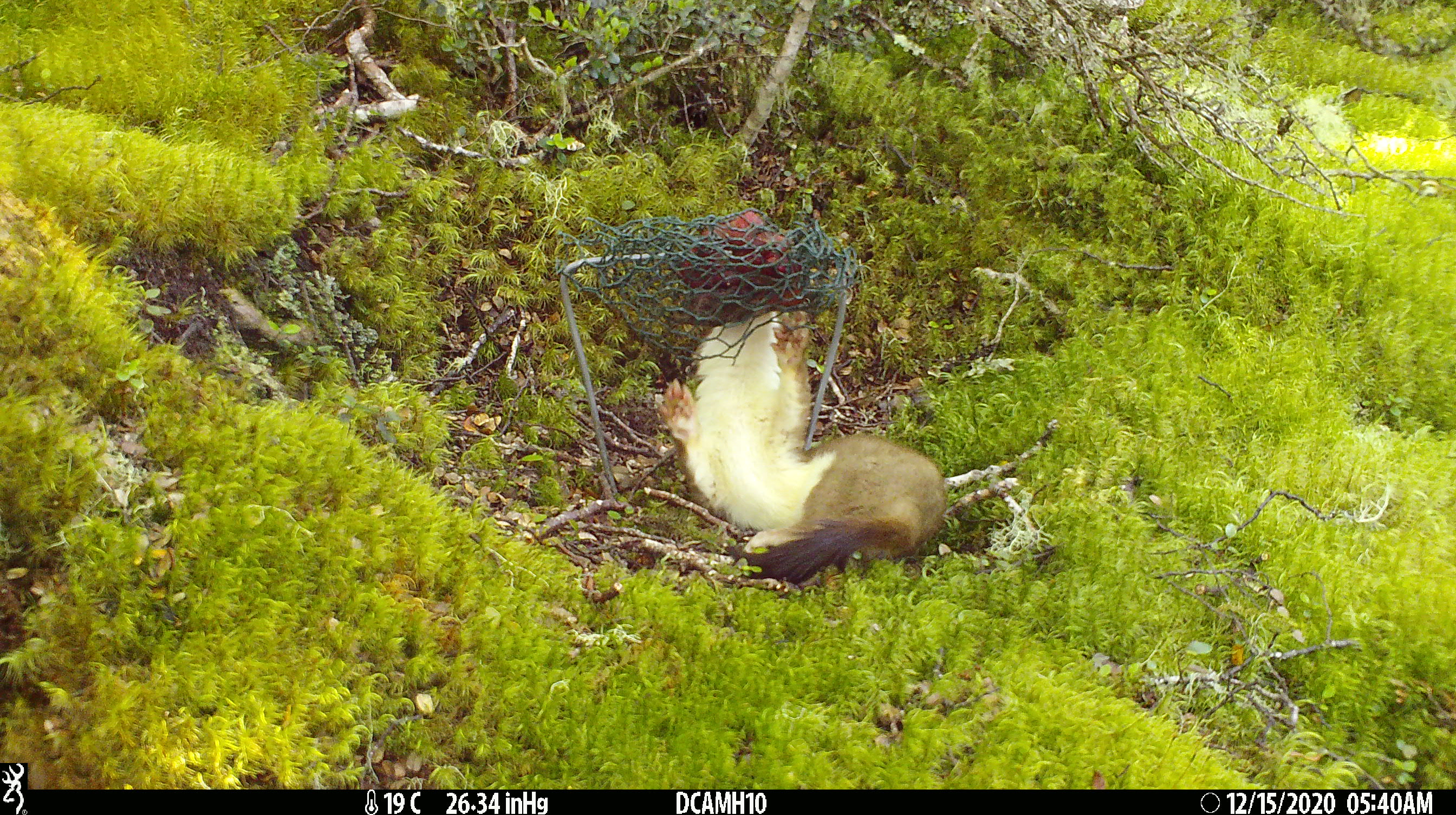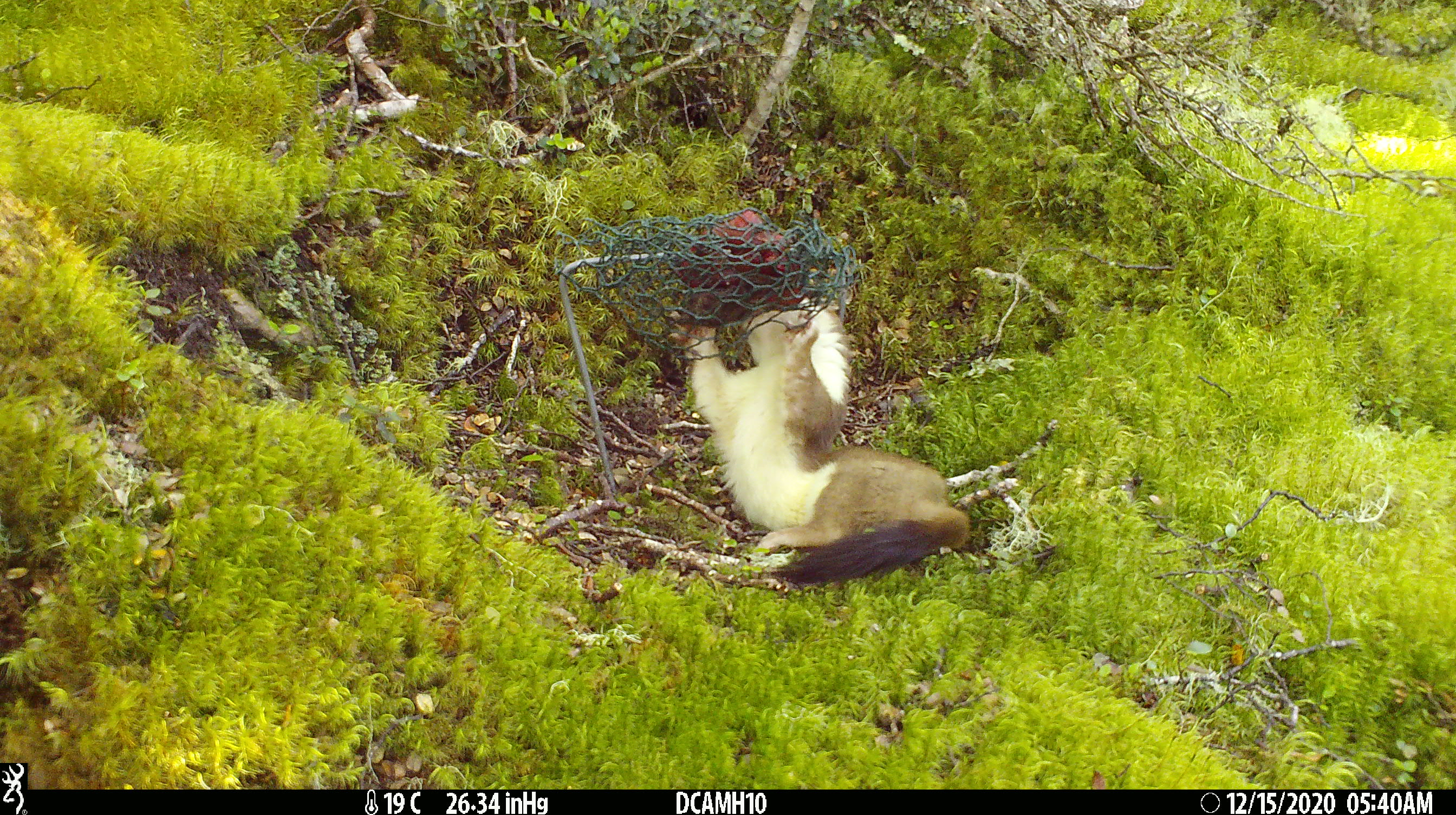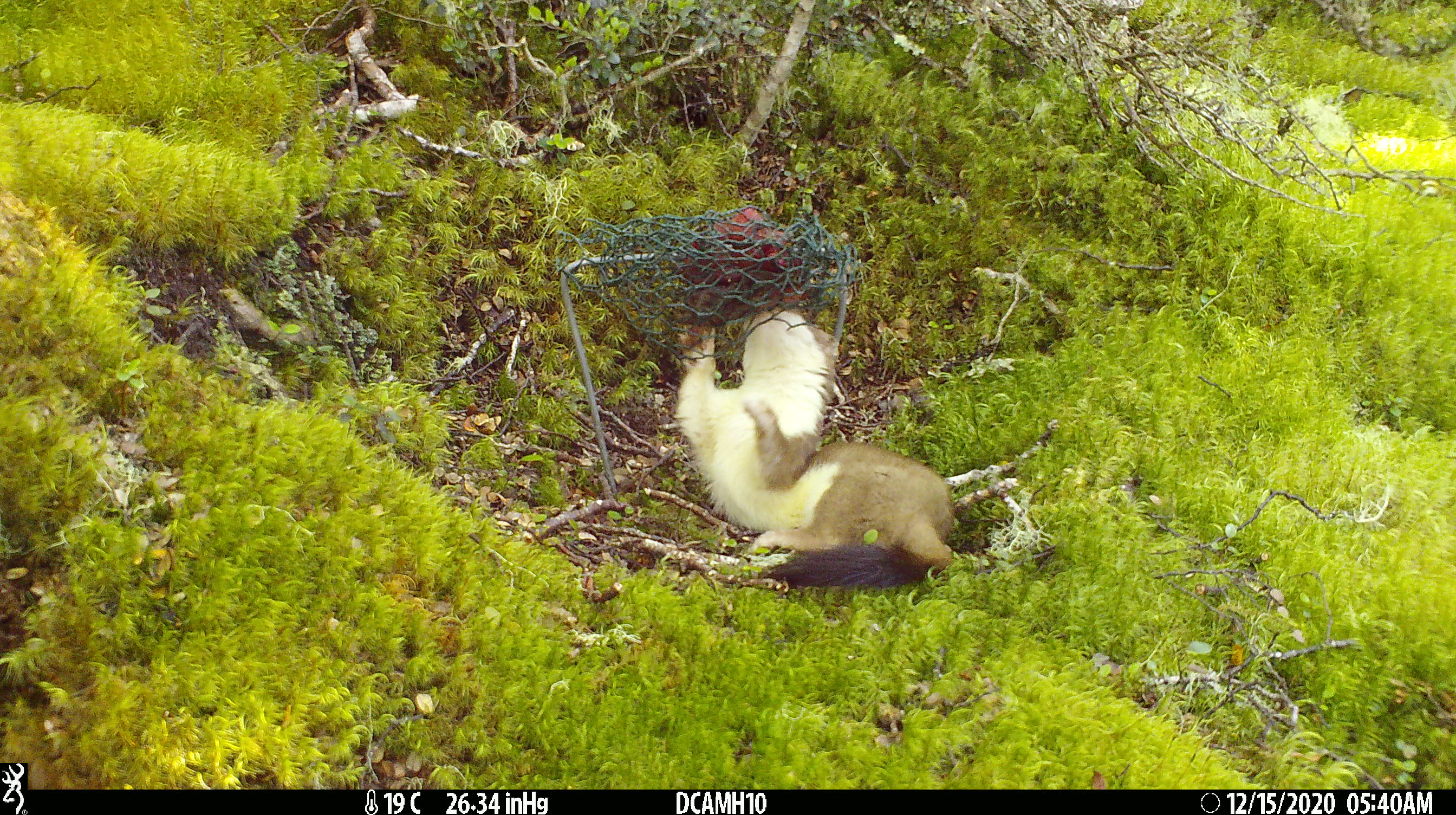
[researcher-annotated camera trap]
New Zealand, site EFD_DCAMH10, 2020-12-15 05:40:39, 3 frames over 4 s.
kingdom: Animalia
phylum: Chordata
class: Mammalia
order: Carnivora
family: Mustelidae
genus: Mustela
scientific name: Mustela erminea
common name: stoat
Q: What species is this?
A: Stoat (Mustela erminea).